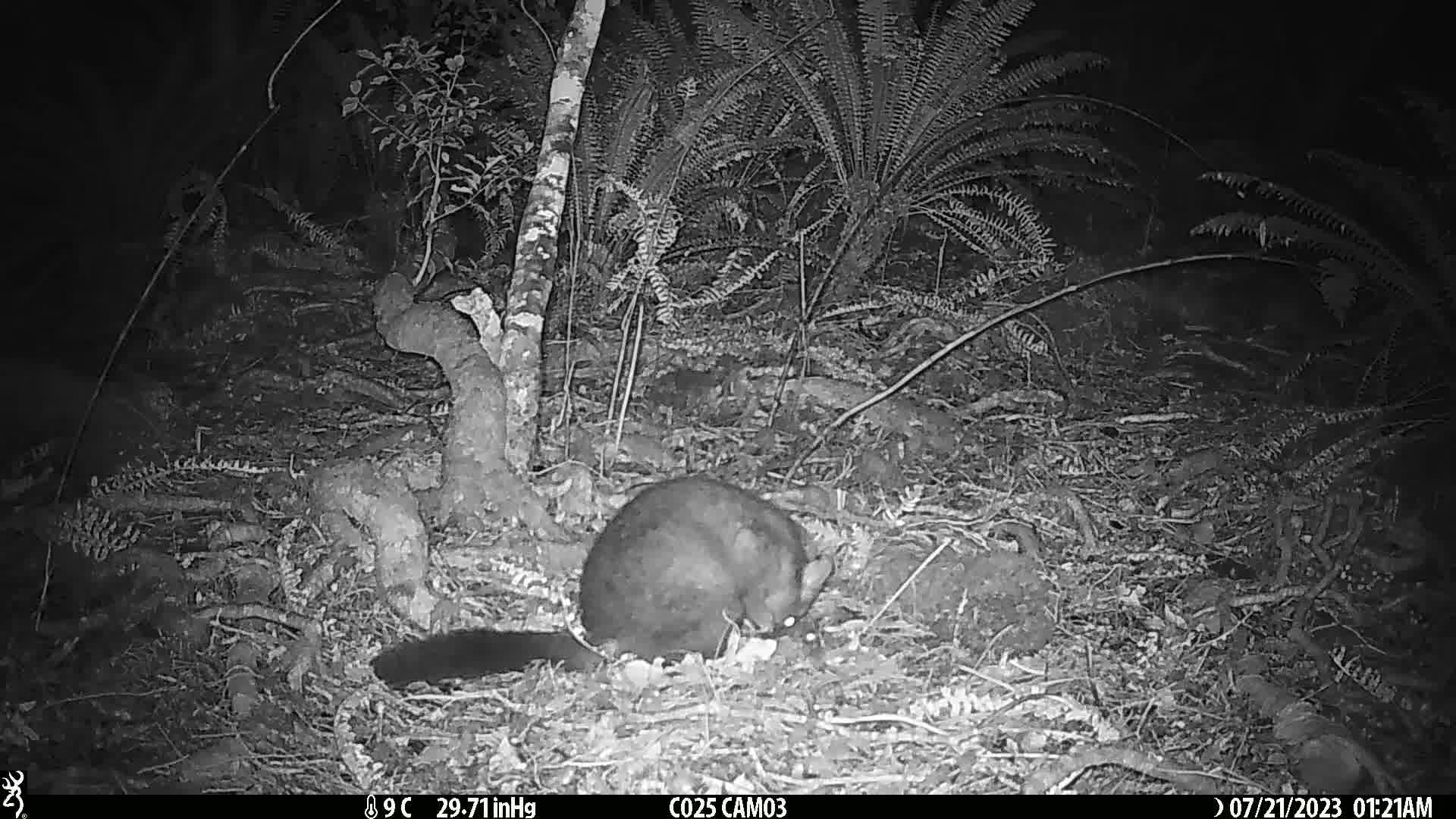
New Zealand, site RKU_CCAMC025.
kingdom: Animalia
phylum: Chordata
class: Mammalia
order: Diprotodontia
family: Phalangeridae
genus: Trichosurus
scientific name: Trichosurus vulpecula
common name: common brushtail possum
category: possum